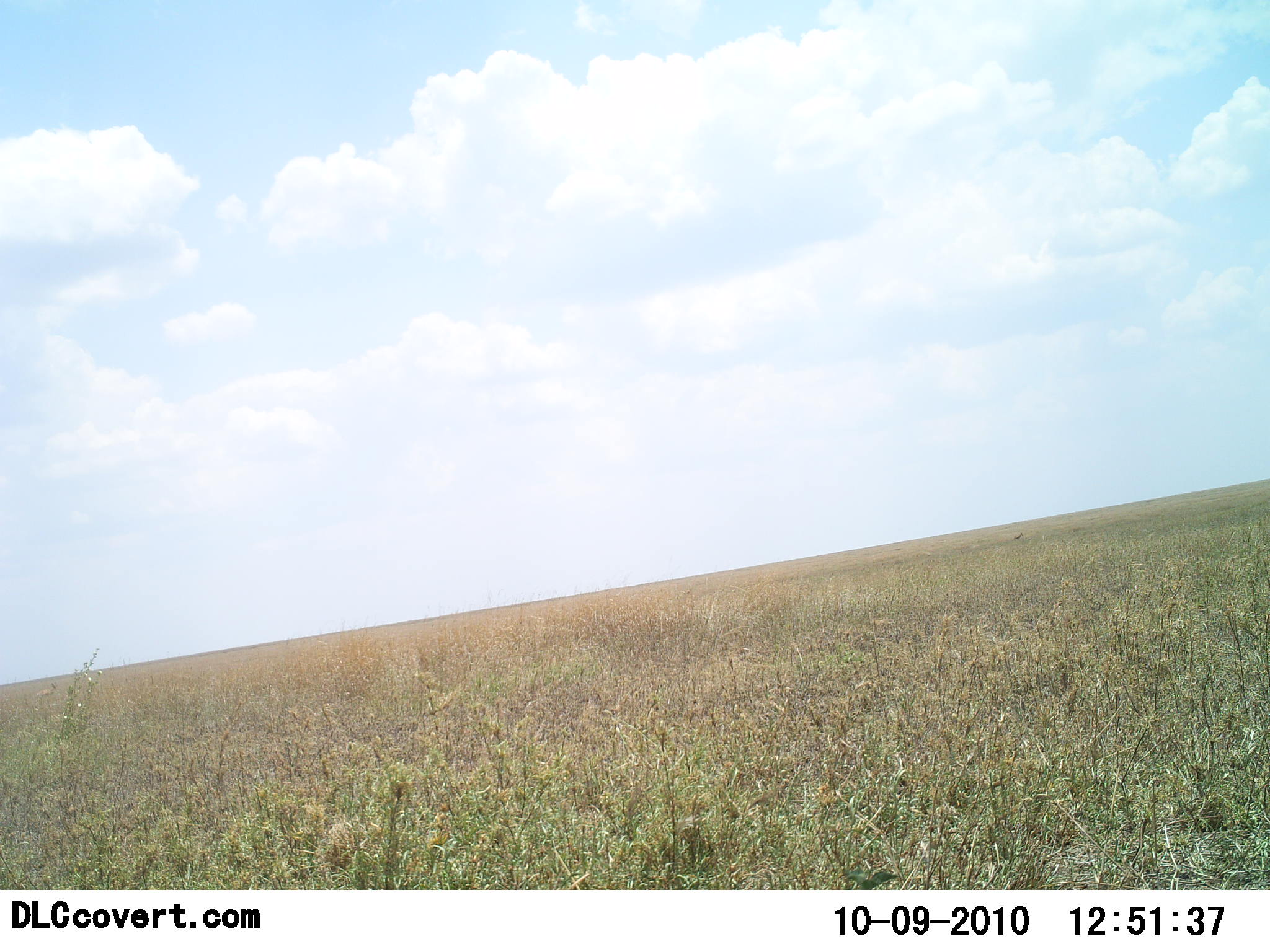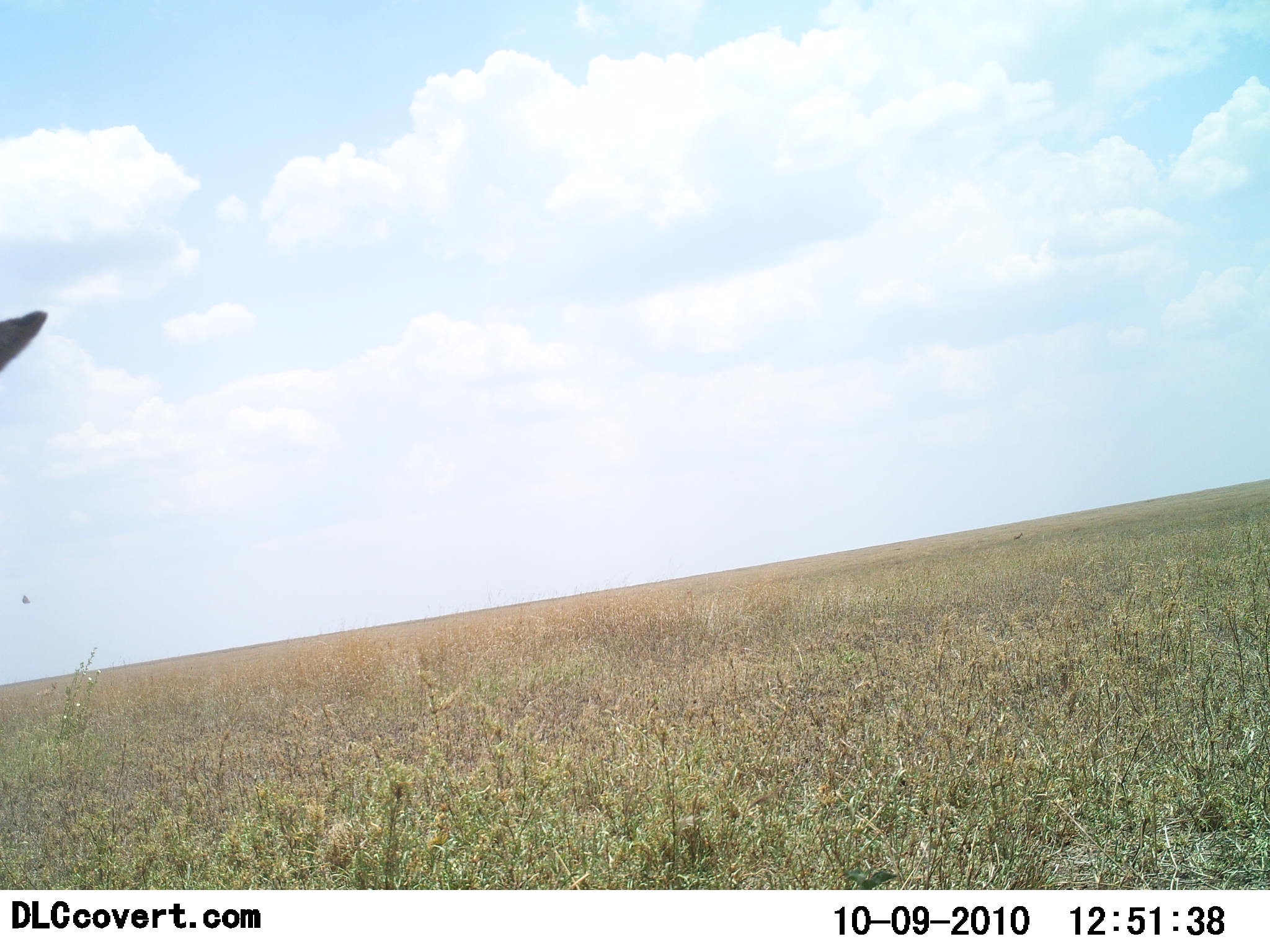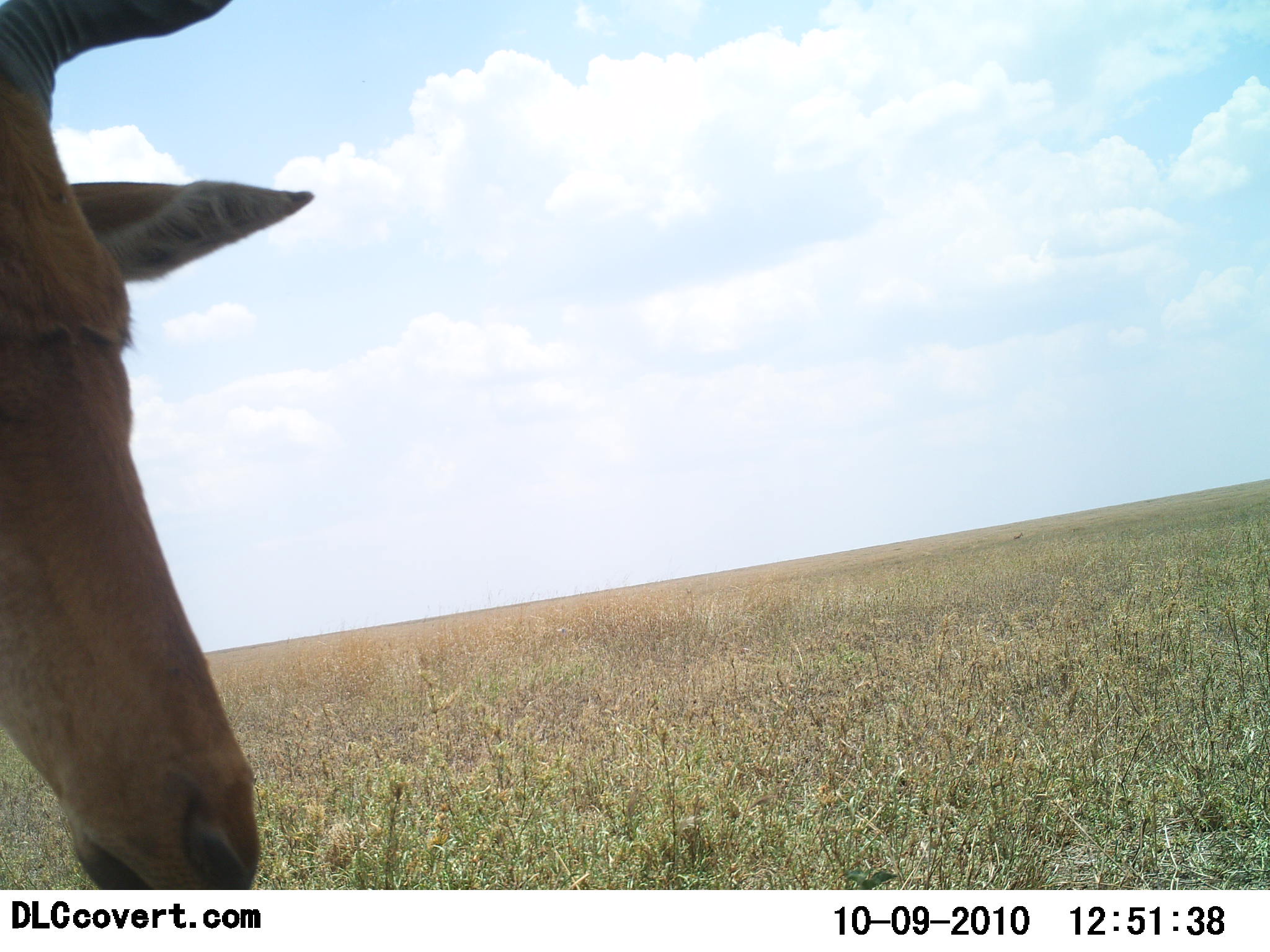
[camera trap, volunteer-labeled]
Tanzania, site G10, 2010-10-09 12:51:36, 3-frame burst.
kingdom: Animalia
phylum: Chordata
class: Mammalia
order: Artiodactyla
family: Bovidae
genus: Alcelaphus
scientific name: Alcelaphus buselaphus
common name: hartebeest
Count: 1.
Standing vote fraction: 27%.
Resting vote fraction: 0%.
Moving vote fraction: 55%.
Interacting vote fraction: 0%.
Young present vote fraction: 0%.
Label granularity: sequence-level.